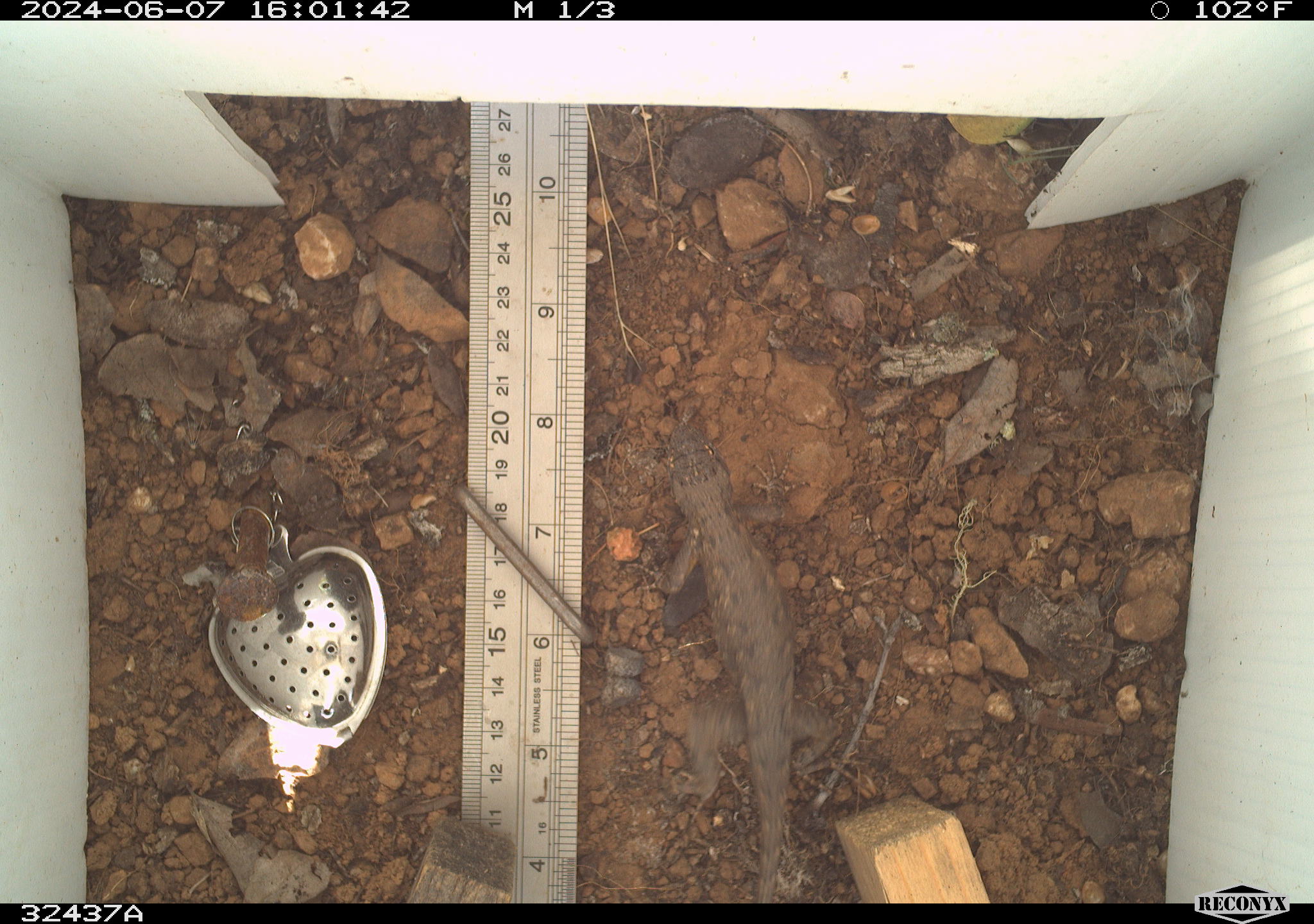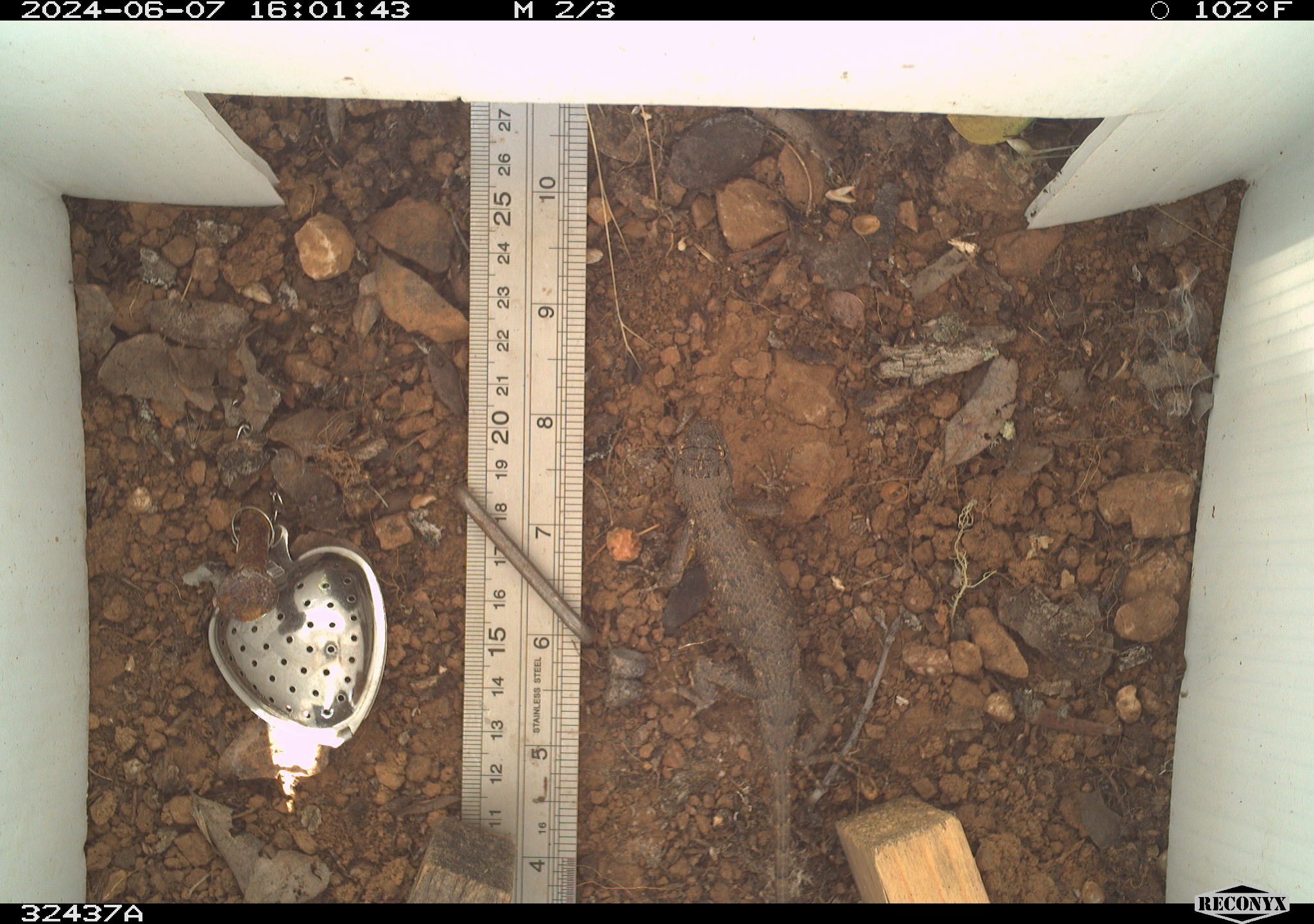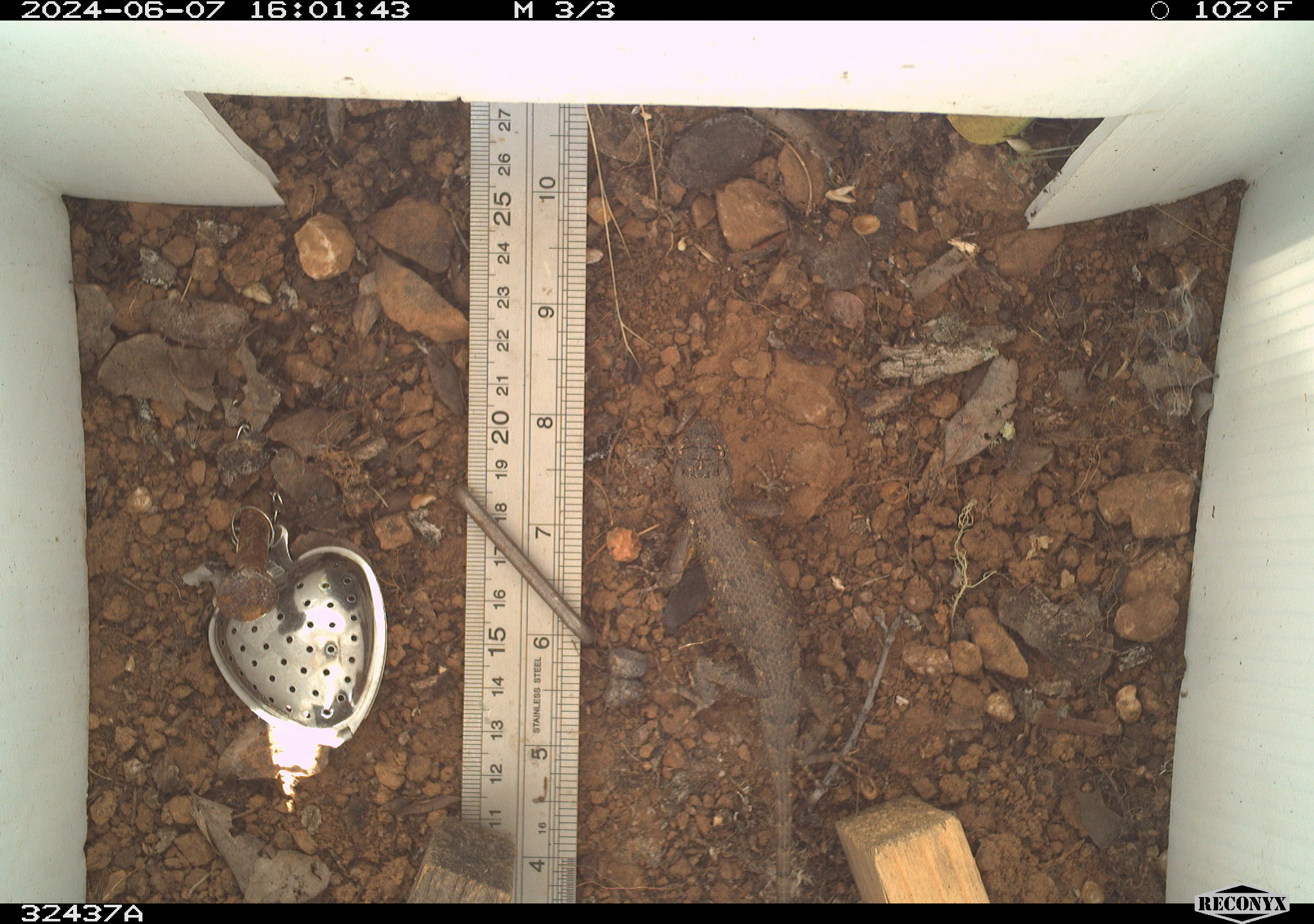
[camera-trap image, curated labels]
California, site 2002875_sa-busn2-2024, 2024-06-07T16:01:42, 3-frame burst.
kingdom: Animalia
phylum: Chordata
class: Reptilia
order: Squamata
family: Phrynosomatidae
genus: Sceloporus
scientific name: Sceloporus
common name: spiny lizards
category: sceloporus species